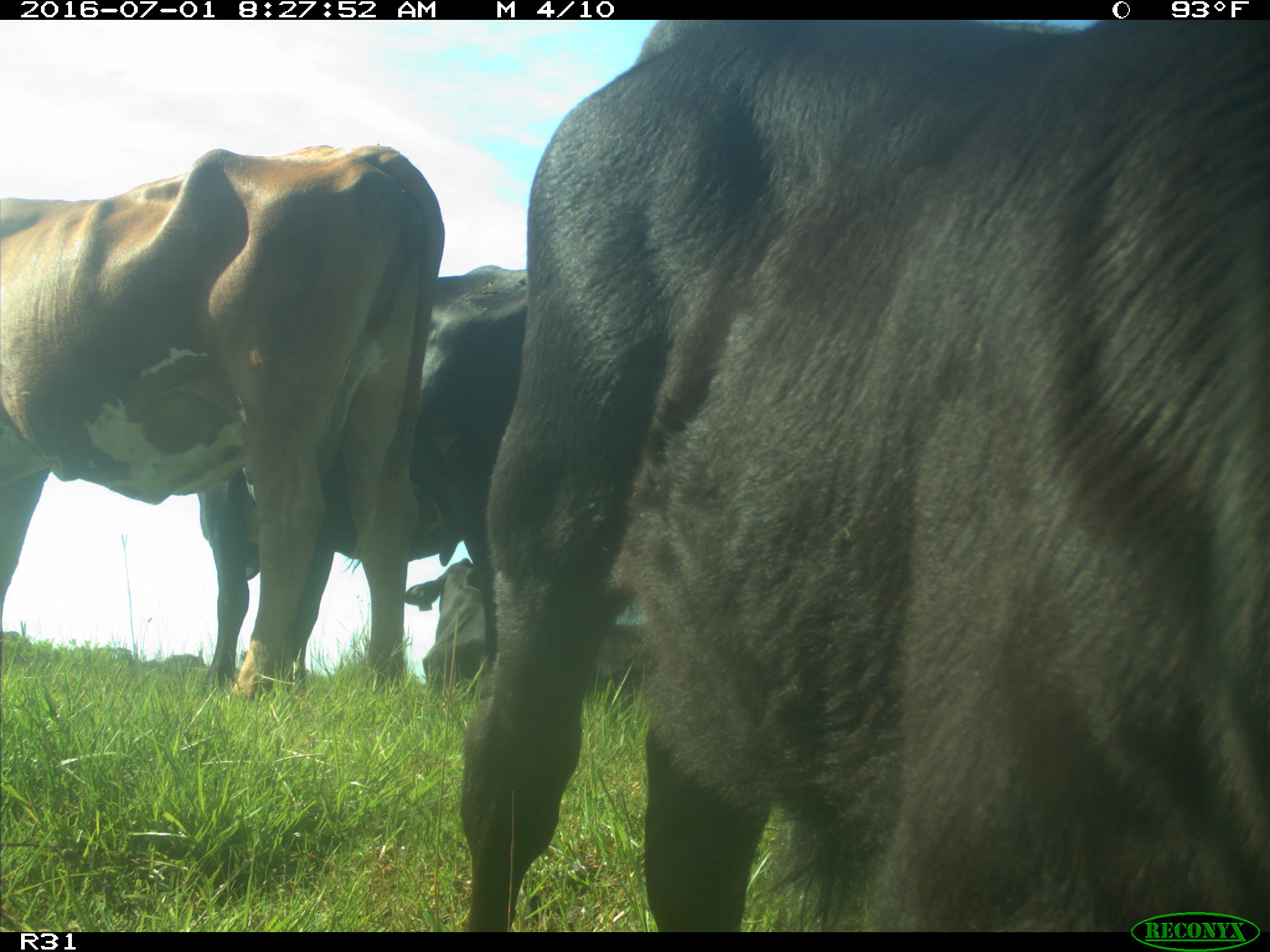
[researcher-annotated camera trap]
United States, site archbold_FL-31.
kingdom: Animalia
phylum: Chordata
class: Mammalia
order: Artiodactyla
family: Bovidae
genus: Bos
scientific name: Bos taurus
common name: domestic cow